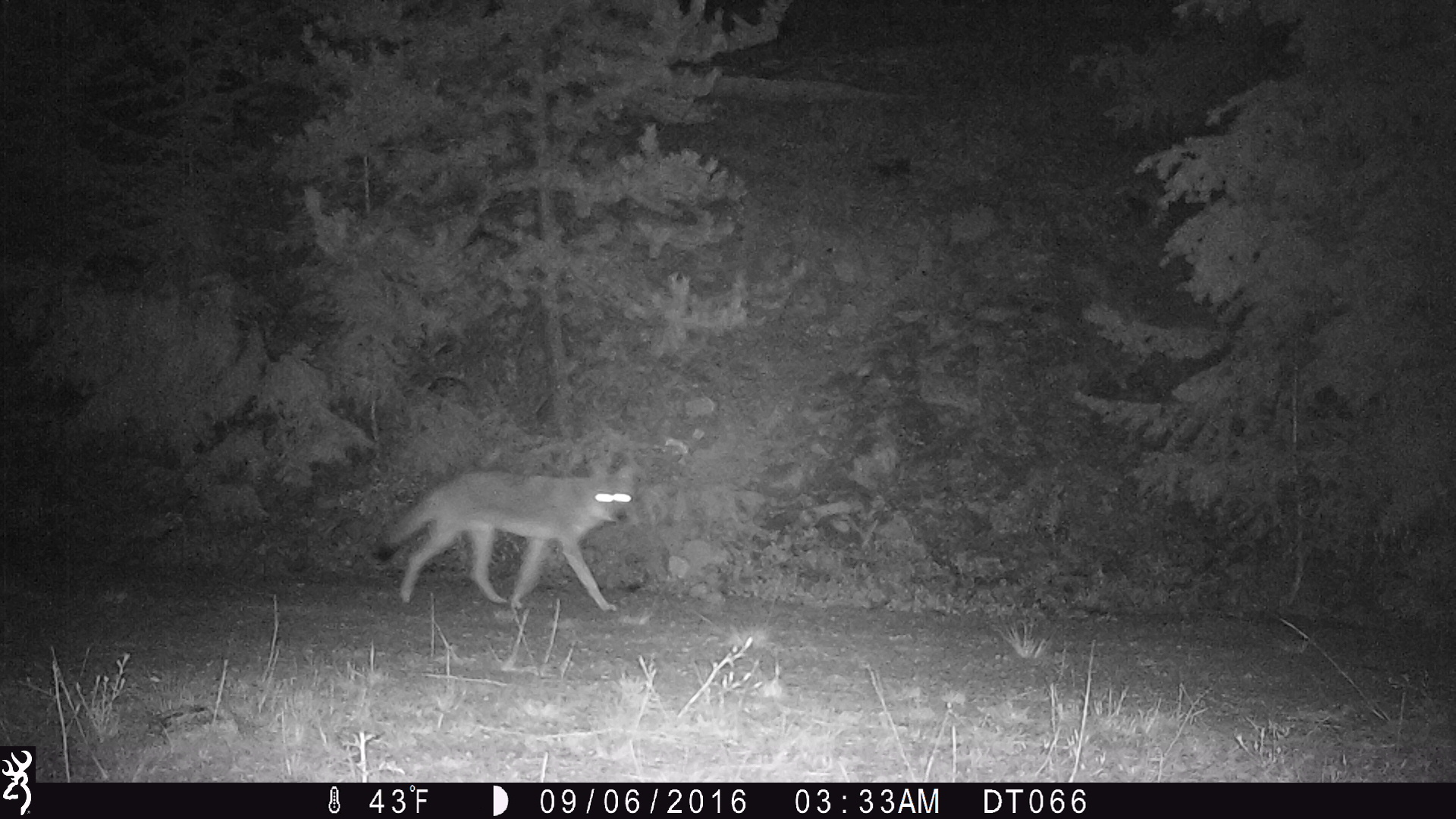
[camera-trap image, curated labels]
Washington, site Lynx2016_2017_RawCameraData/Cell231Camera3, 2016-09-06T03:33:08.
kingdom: Animalia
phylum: Chordata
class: Mammalia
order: Carnivora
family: Canidae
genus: Canis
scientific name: Canis latrans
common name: coyote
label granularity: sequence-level